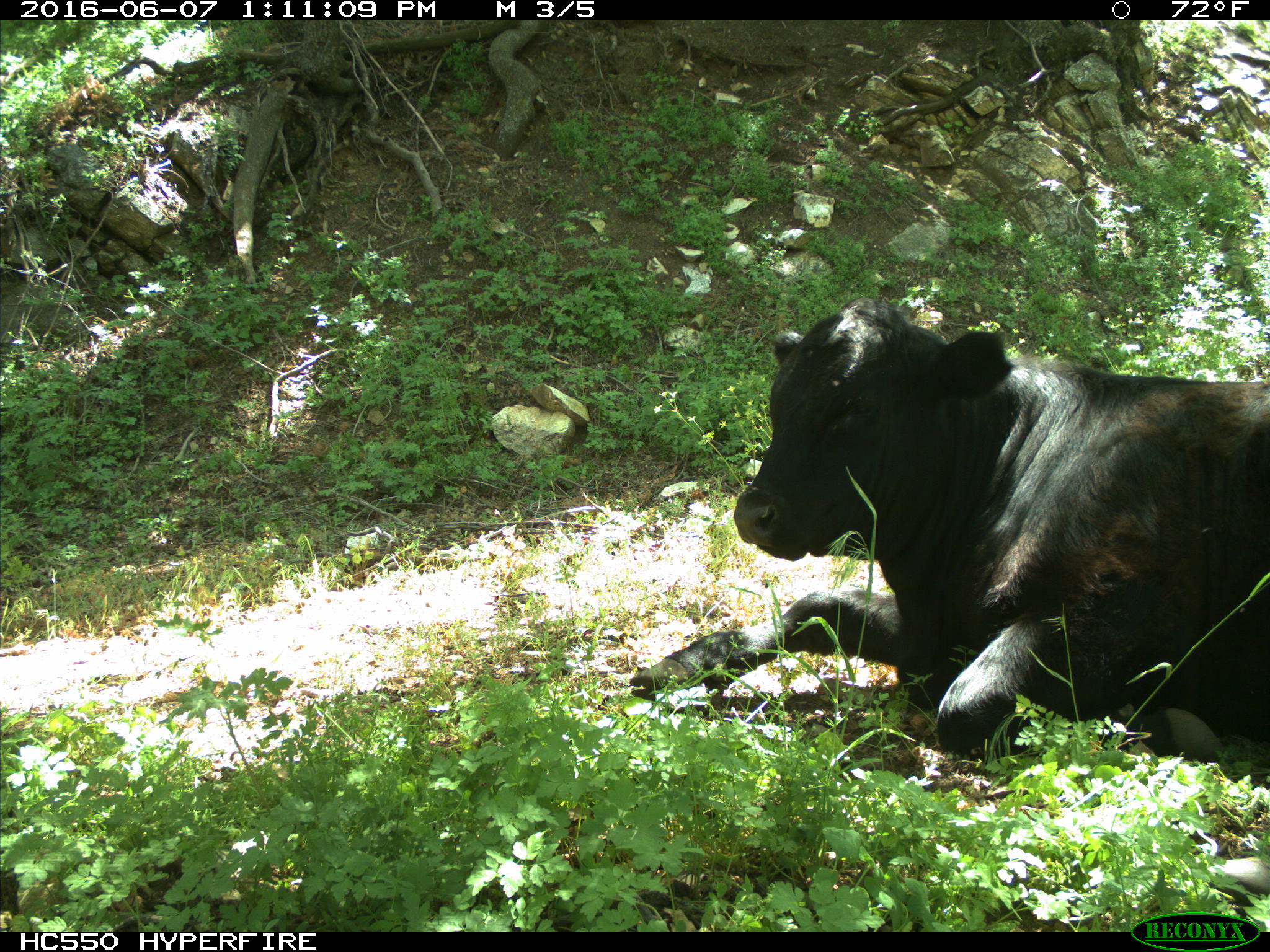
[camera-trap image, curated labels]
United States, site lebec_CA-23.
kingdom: Animalia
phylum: Chordata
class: Mammalia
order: Artiodactyla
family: Bovidae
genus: Bos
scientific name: Bos taurus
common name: domestic cow